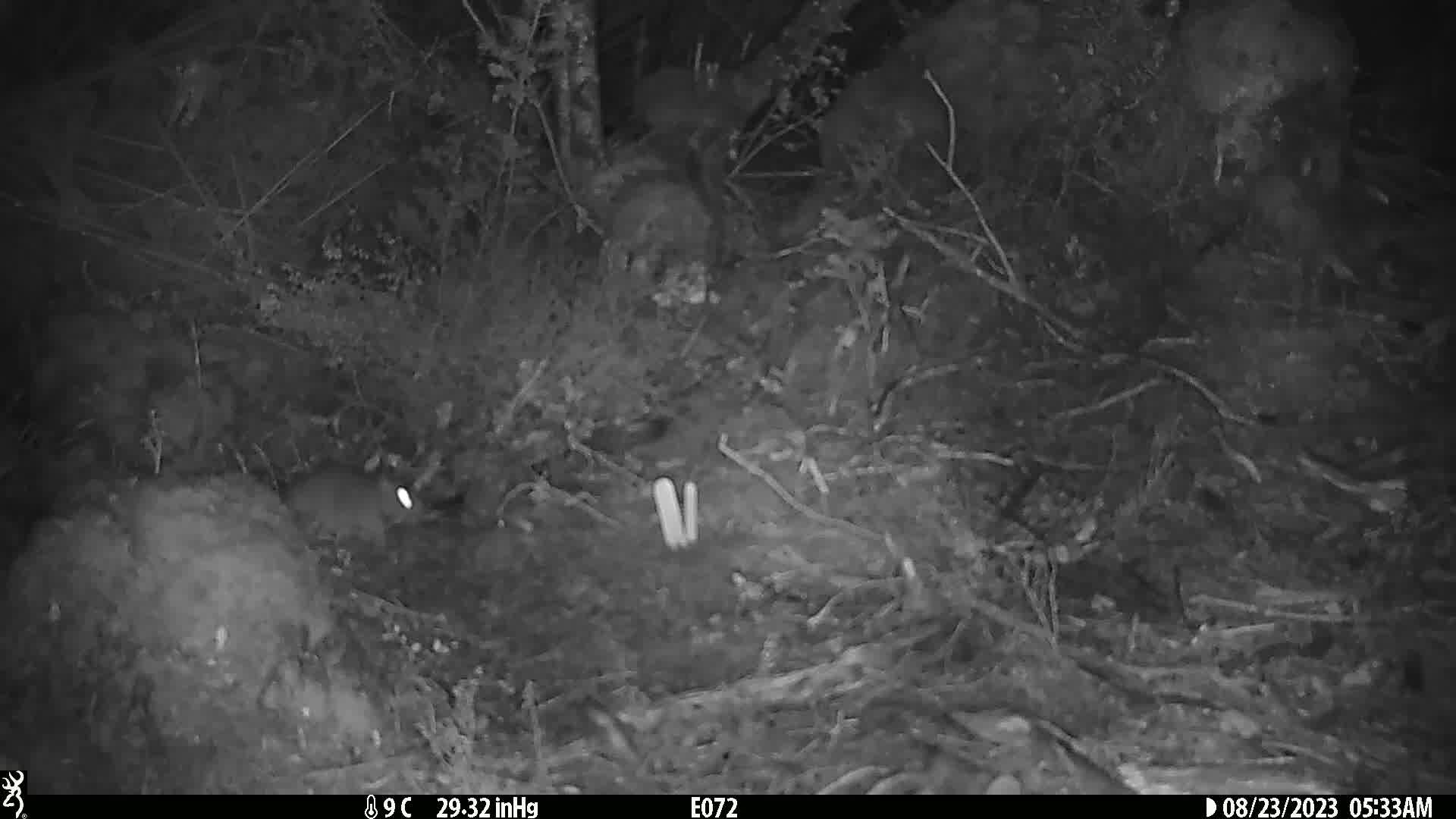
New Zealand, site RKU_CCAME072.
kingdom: Animalia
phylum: Chordata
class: Mammalia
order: Rodentia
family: Muridae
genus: Rattus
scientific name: Rattus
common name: rat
Rat (Rattus).